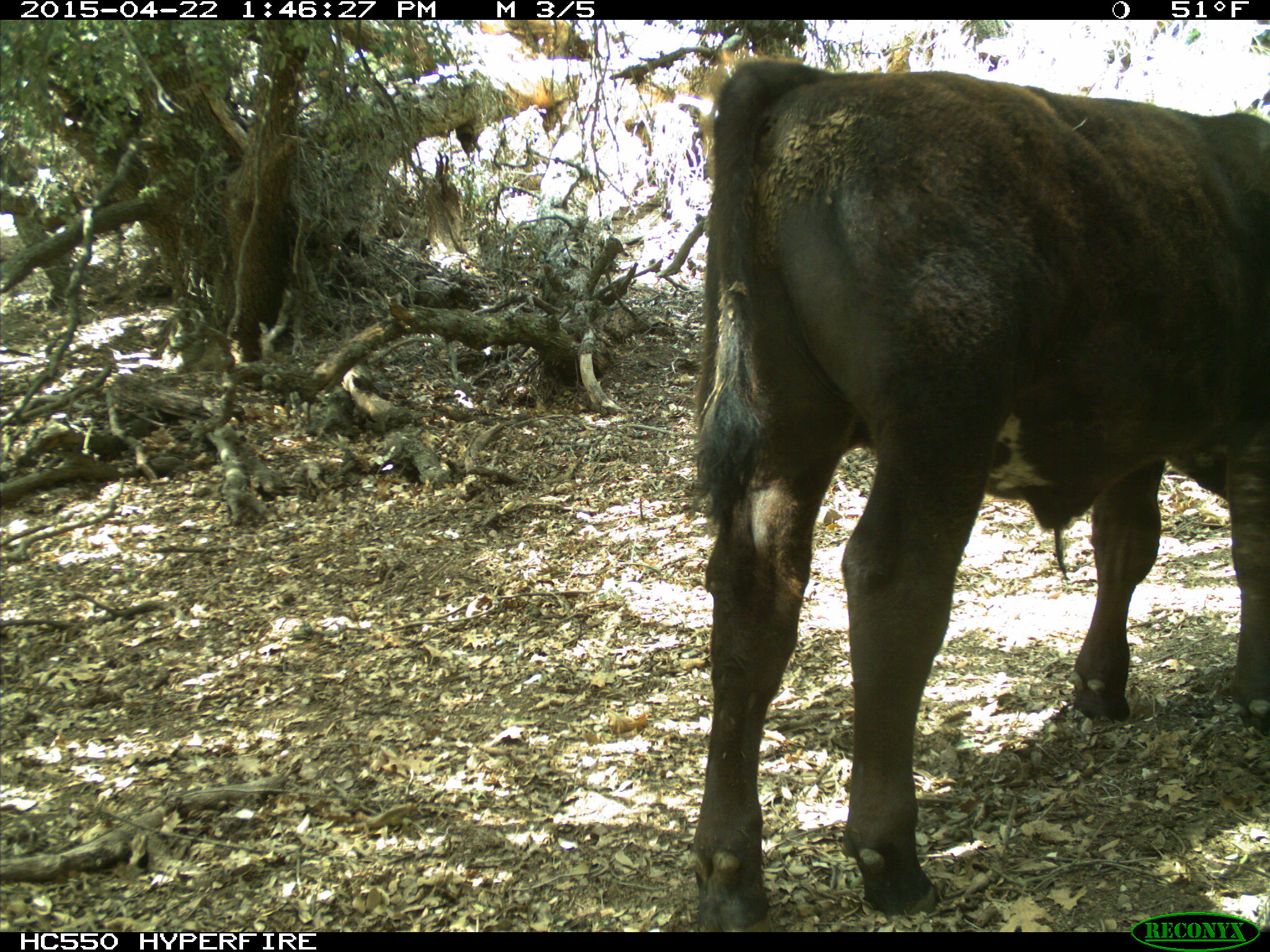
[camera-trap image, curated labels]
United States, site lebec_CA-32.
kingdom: Animalia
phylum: Chordata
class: Mammalia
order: Artiodactyla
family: Bovidae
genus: Bos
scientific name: Bos taurus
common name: domestic cow